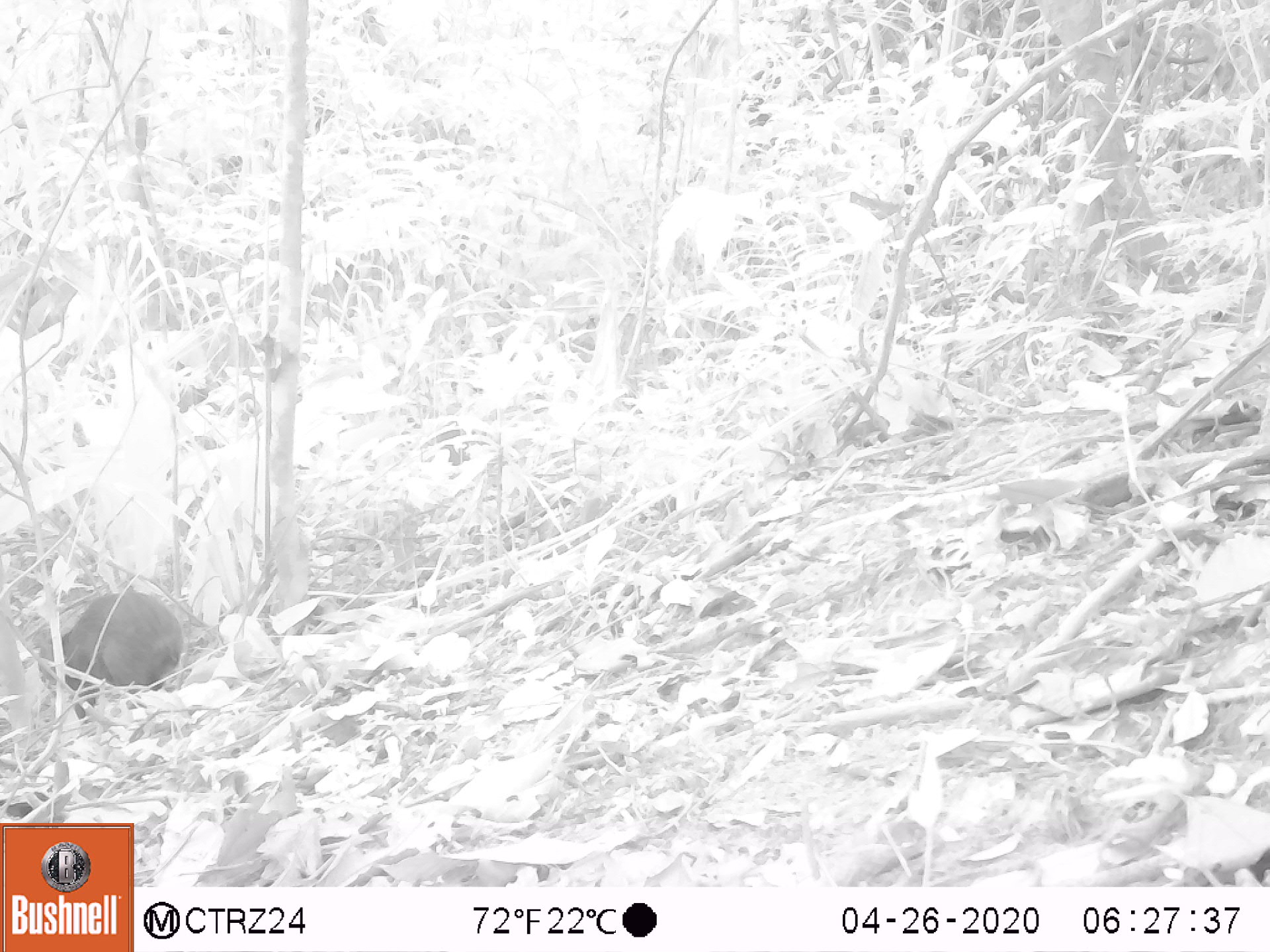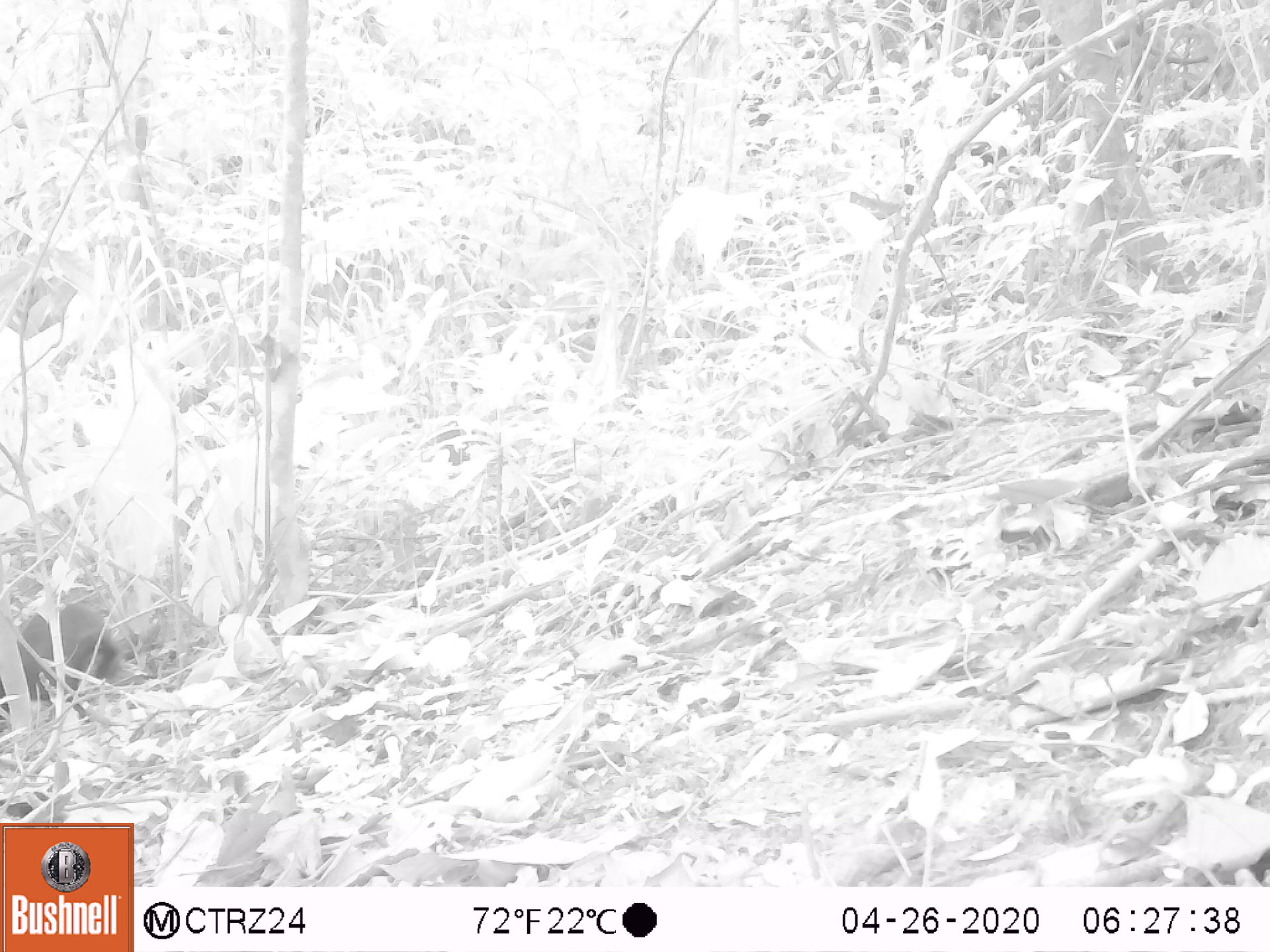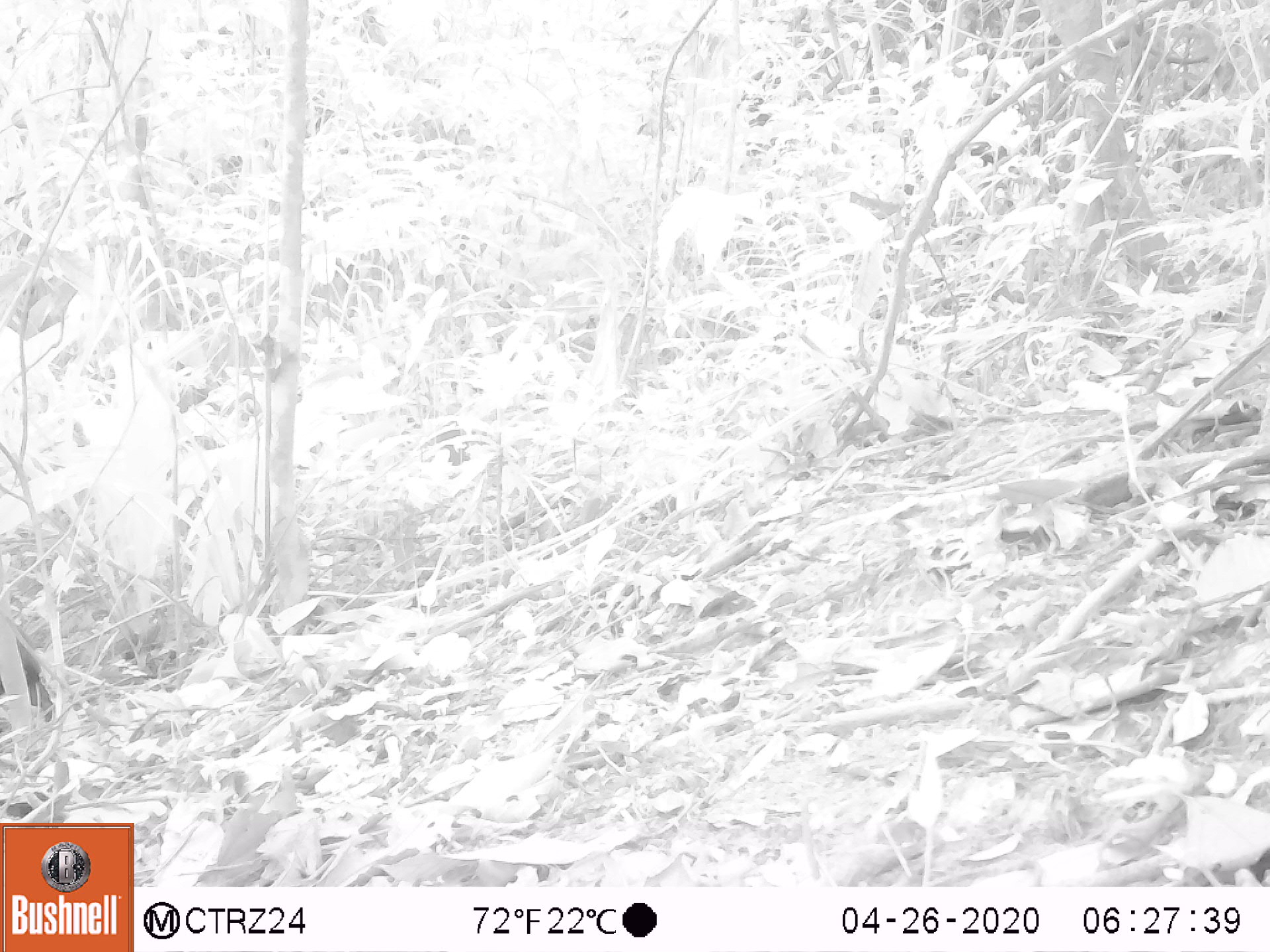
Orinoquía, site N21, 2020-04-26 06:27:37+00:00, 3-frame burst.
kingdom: Animalia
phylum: Chordata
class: Mammalia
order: Rodentia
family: Dasyproctidae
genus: Dasyprocta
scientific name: Dasyprocta fuliginosa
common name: black agouti